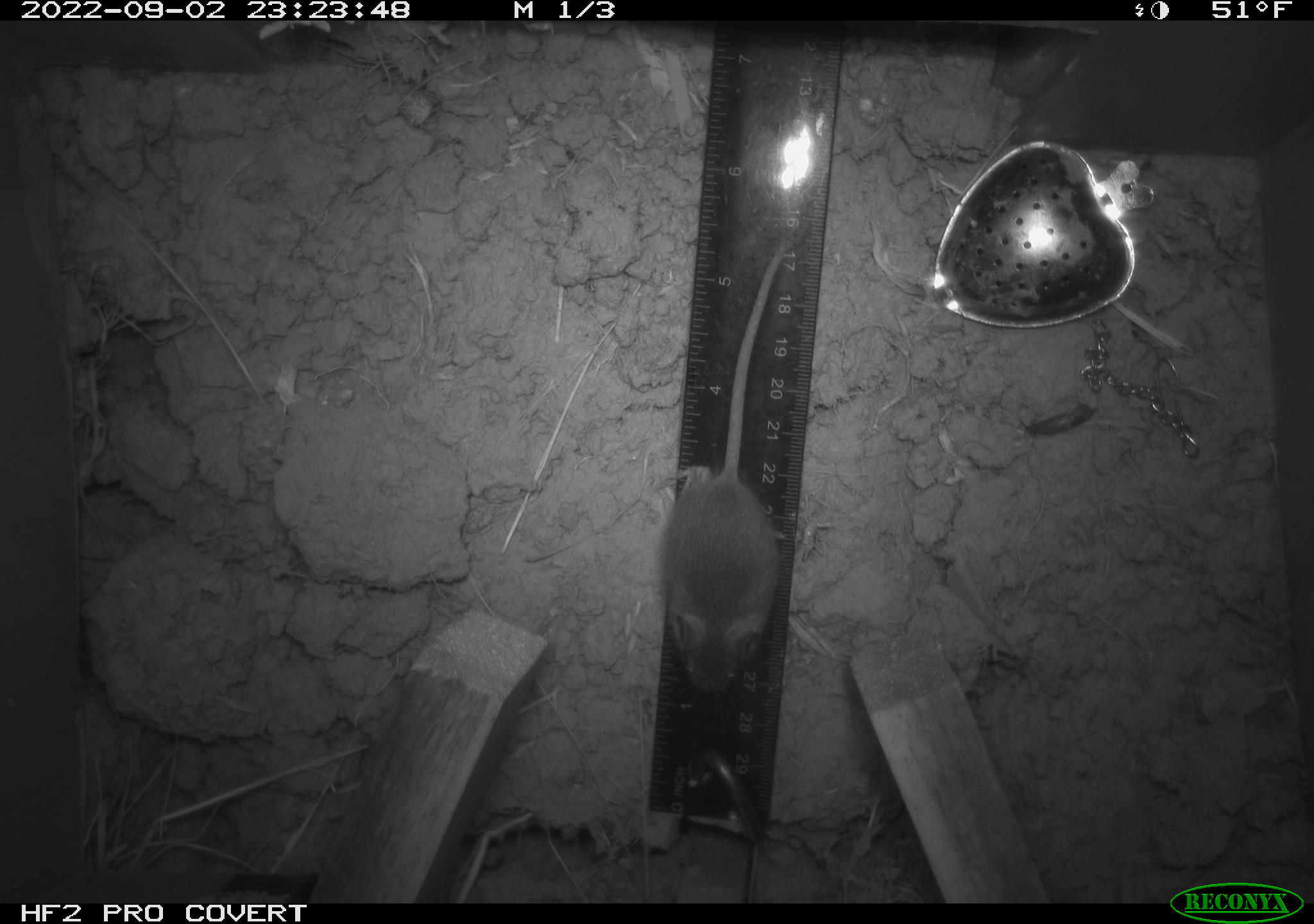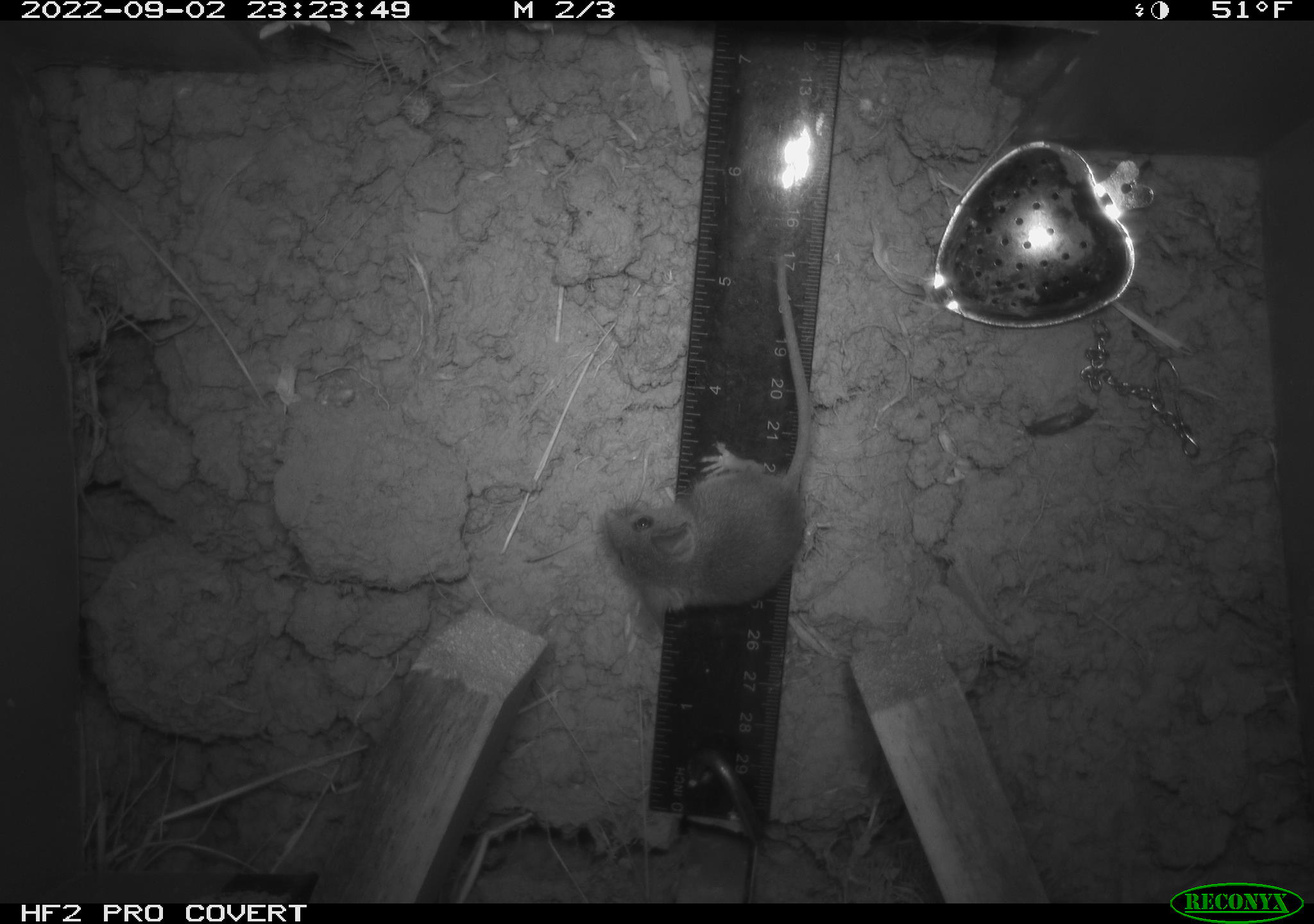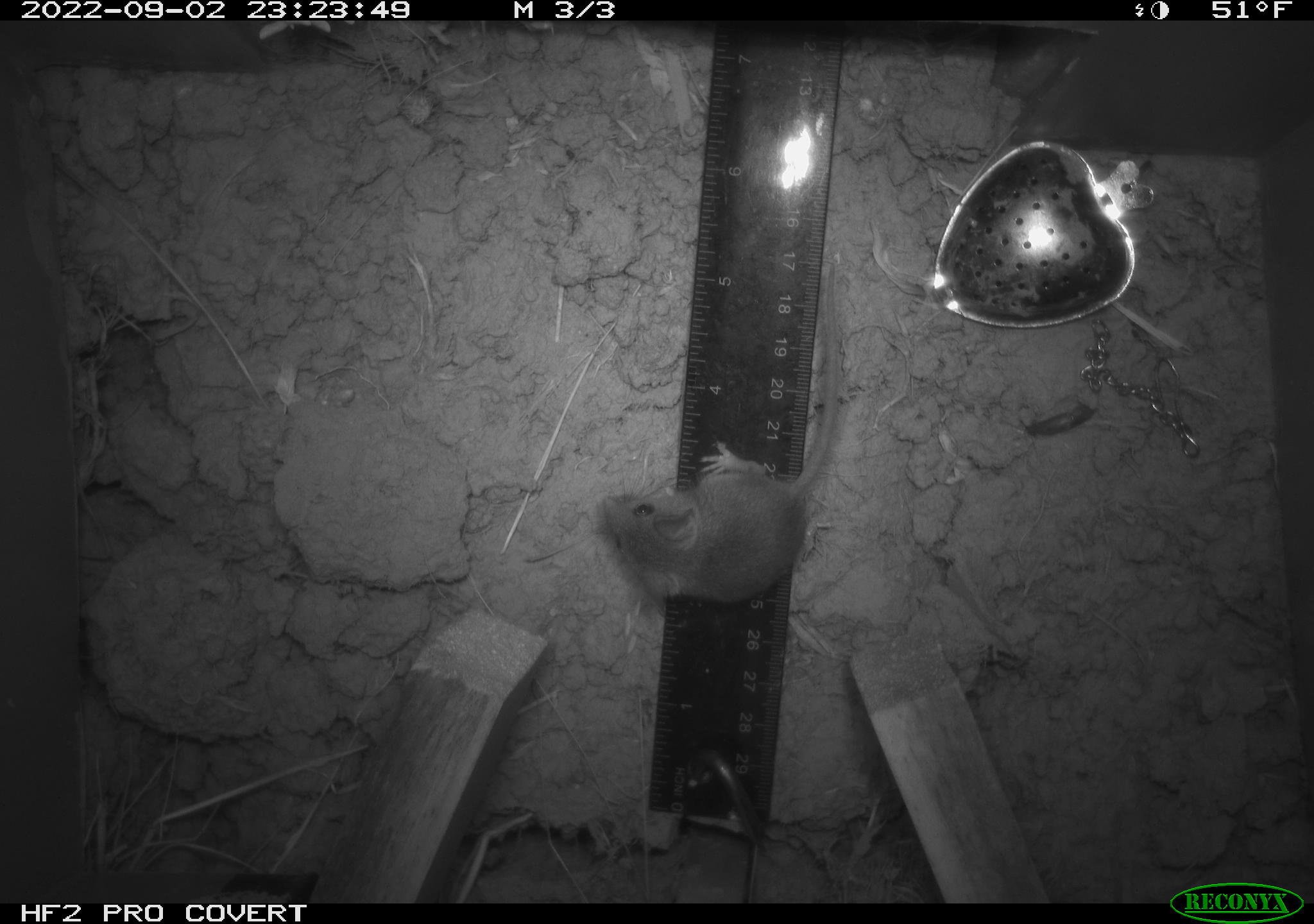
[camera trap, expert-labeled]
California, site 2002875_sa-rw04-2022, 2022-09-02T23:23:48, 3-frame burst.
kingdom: Animalia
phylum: Chordata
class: Mammalia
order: Rodentia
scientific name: Rodentia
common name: mouse species